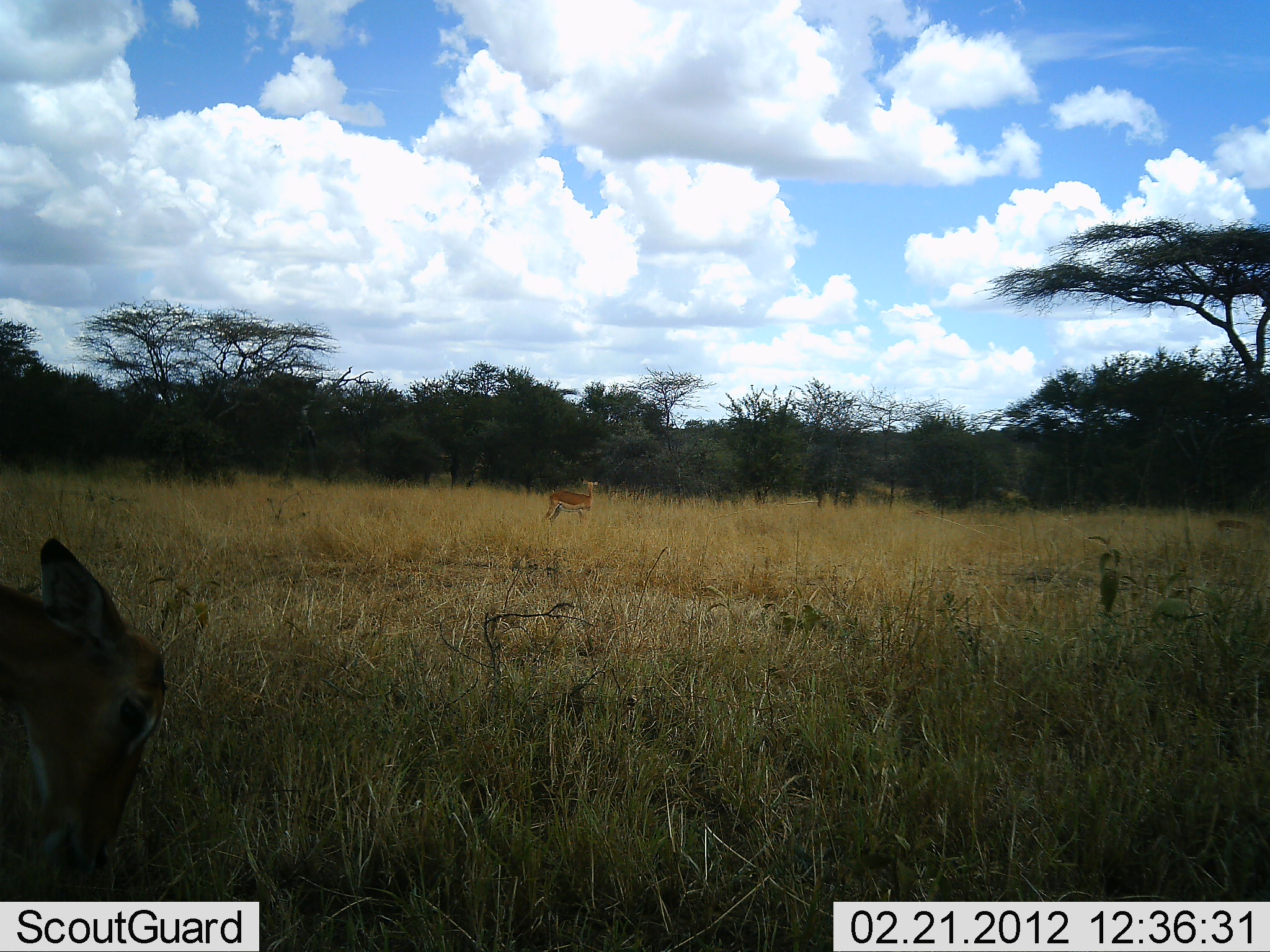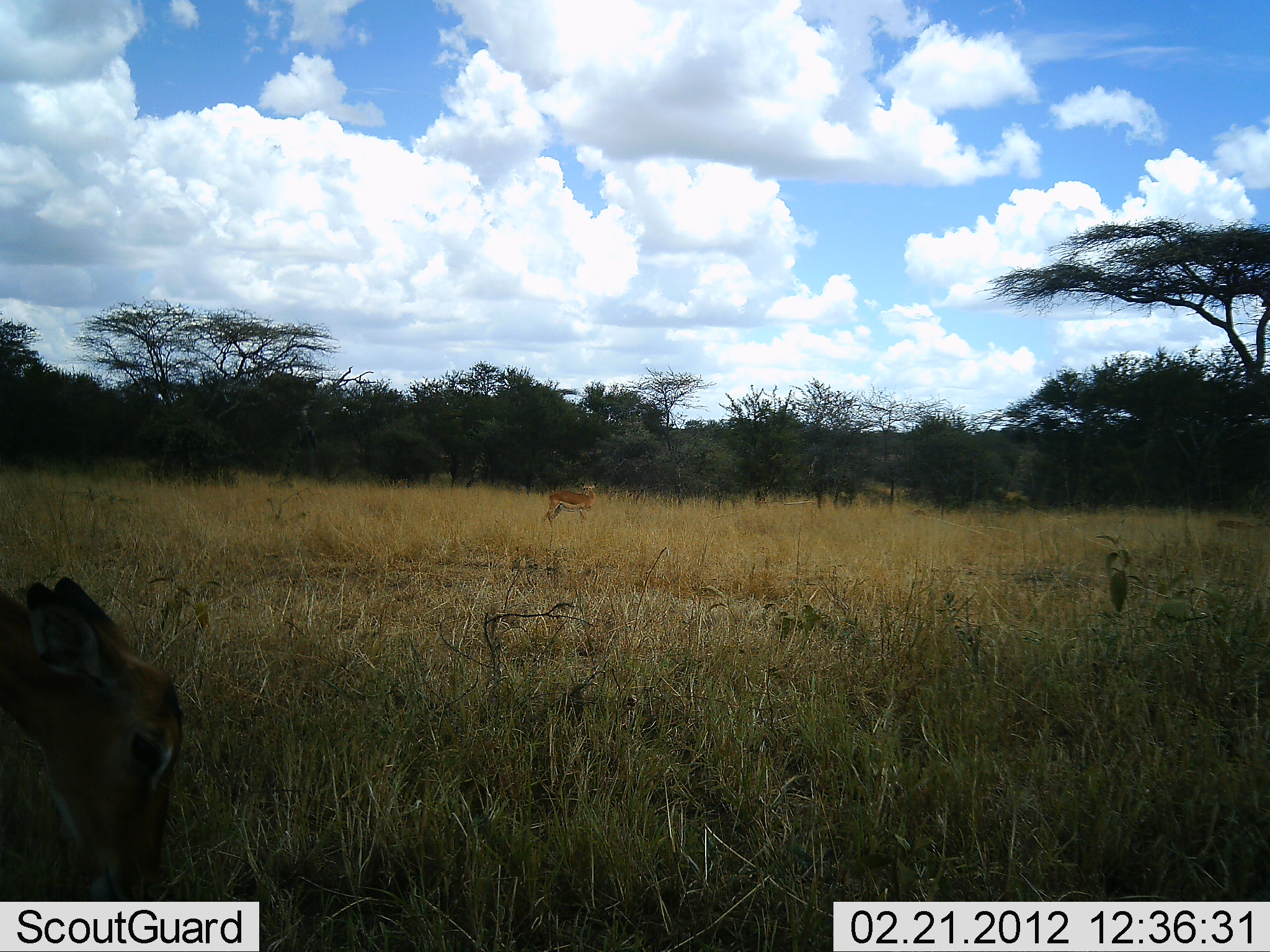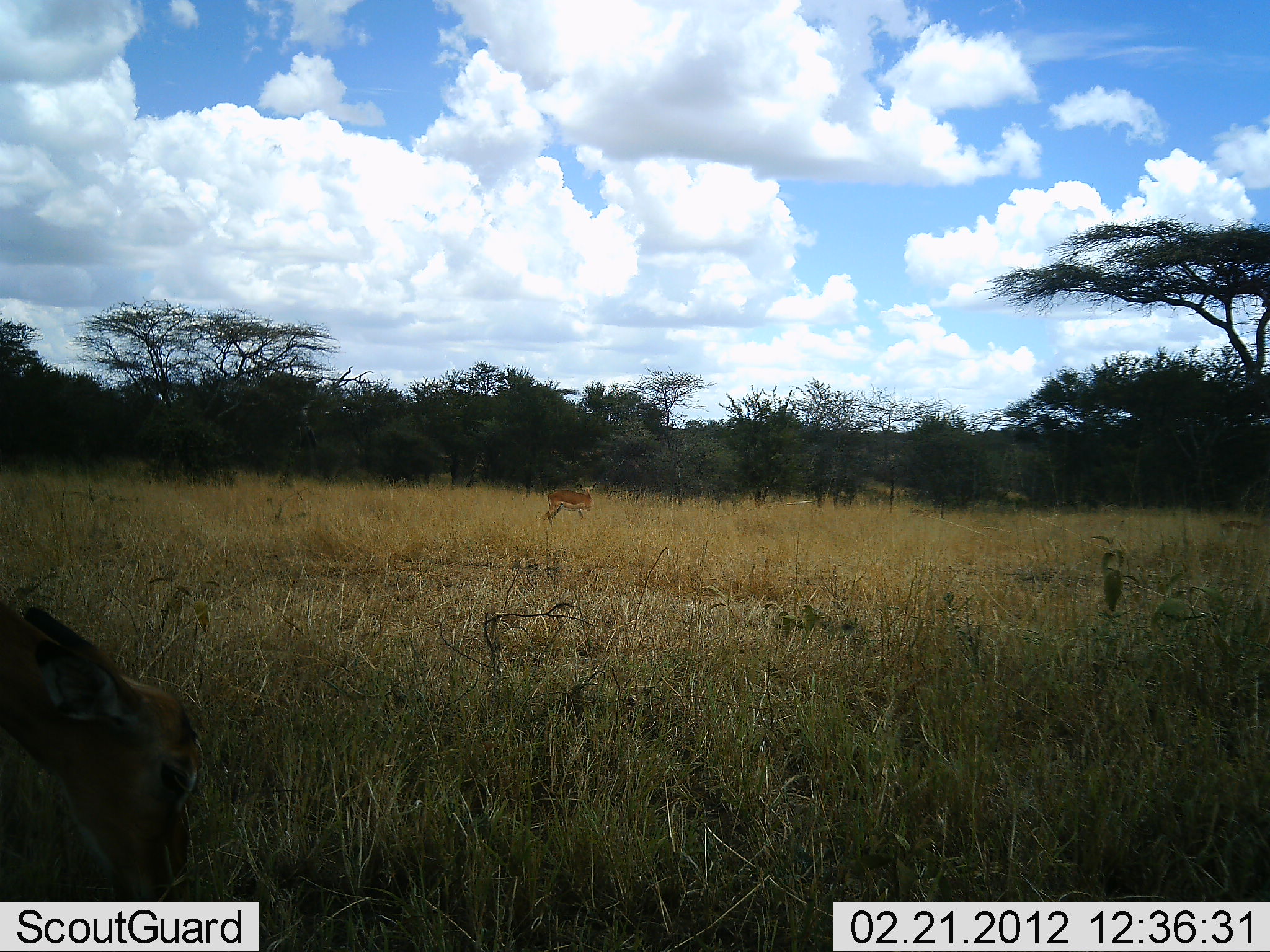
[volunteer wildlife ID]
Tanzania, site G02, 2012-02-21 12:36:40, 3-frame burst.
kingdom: Animalia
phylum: Chordata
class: Mammalia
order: Artiodactyla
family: Bovidae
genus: Aepyceros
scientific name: Aepyceros melampus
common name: impala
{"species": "impala (Aepyceros melampus)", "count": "2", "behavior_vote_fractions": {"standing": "100%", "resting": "0%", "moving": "8%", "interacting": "0%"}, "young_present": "0%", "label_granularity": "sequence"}